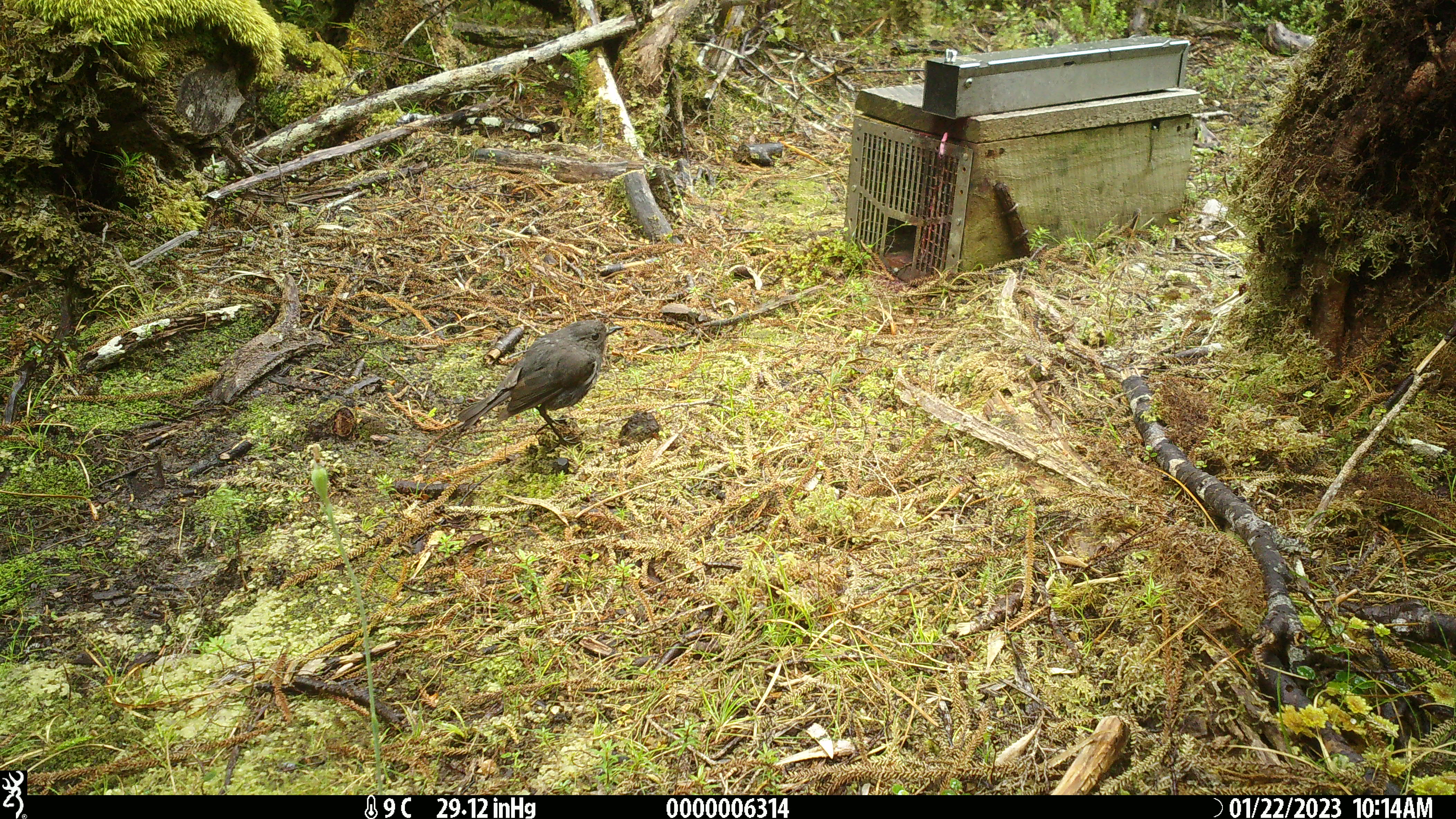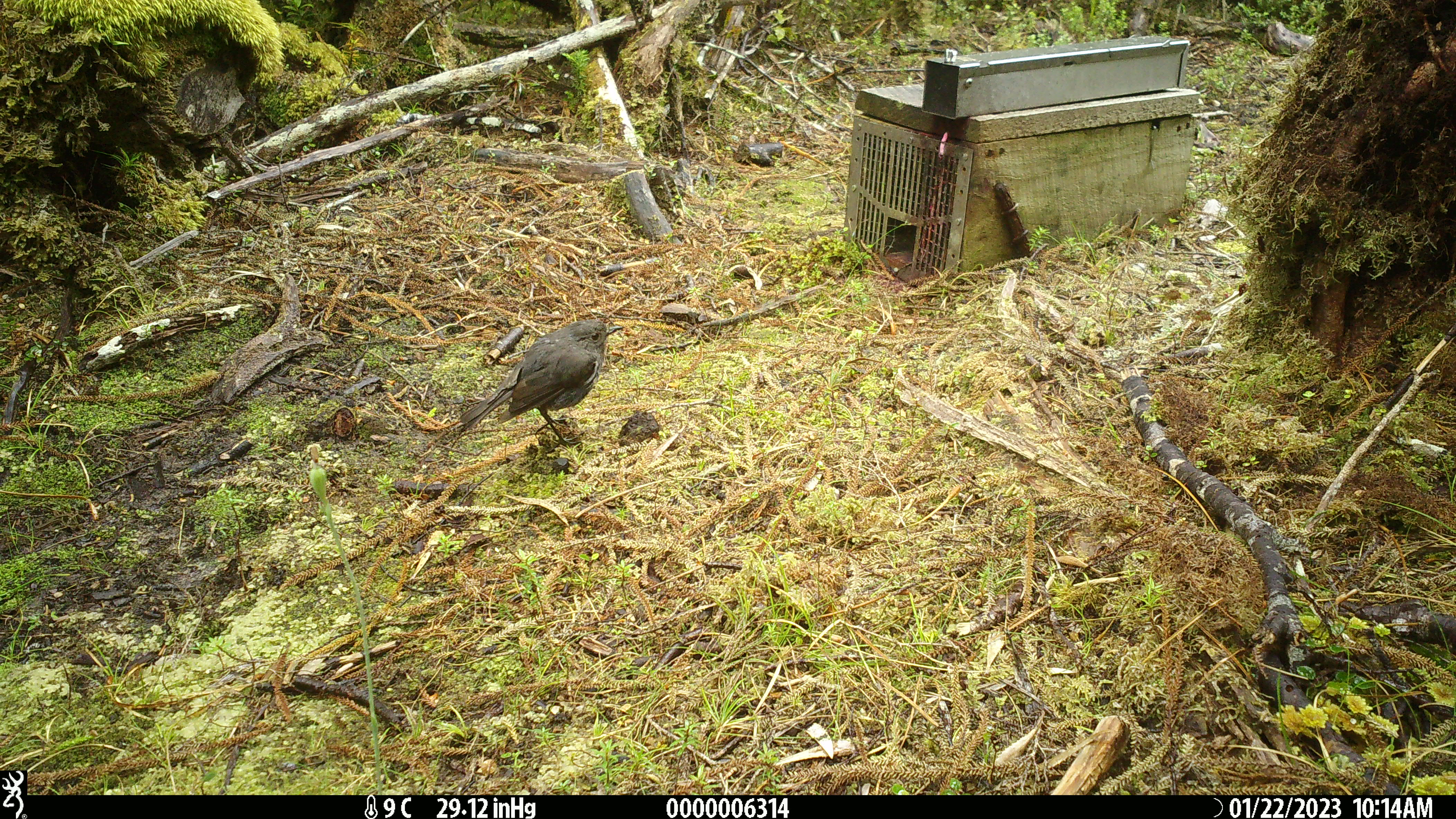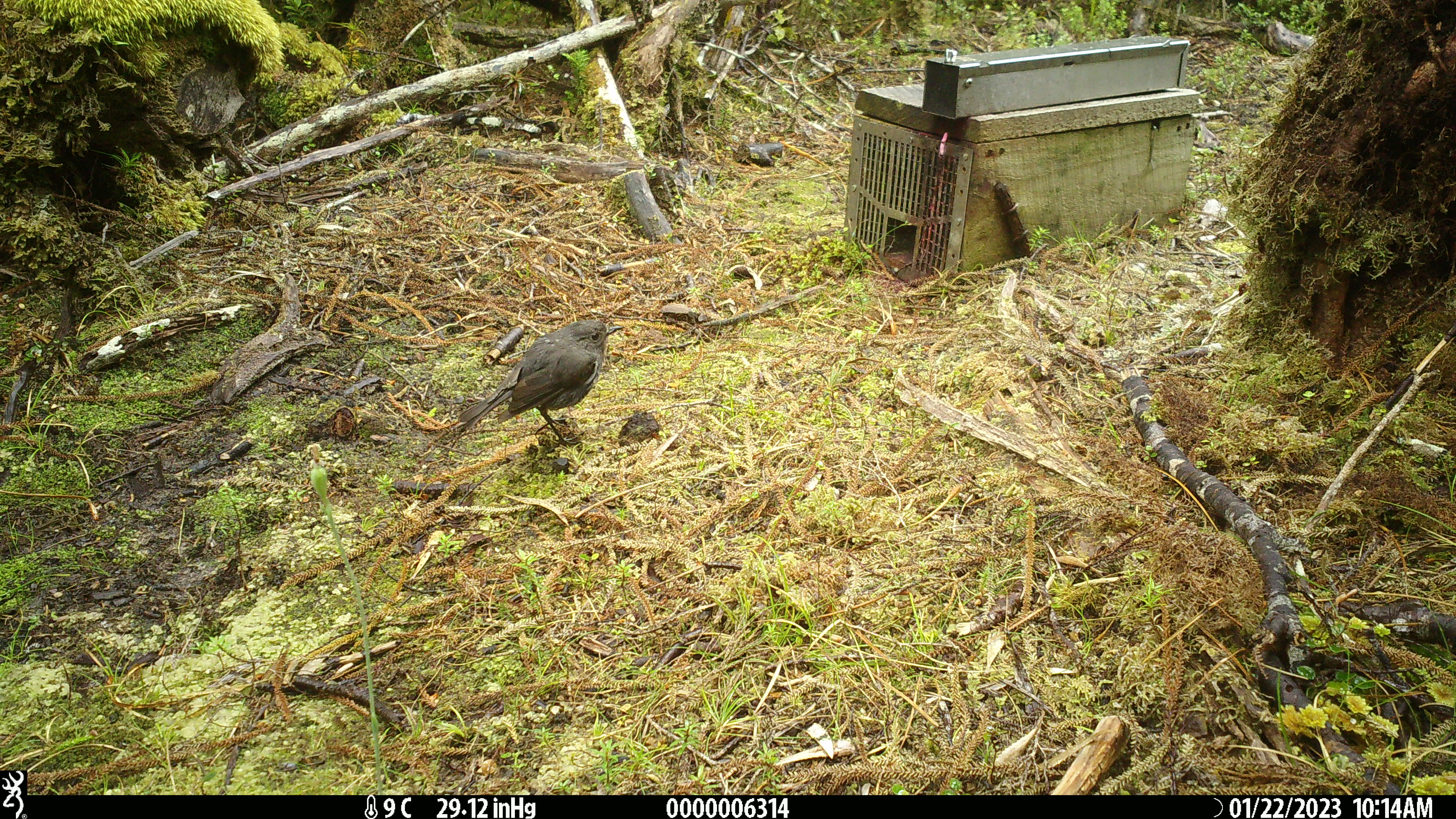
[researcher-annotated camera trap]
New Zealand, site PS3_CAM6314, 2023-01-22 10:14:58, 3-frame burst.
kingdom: Animalia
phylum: Chordata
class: Aves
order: Passeriformes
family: Petroicidae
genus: Petroica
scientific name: Petroica australis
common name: new zealand robin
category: robin